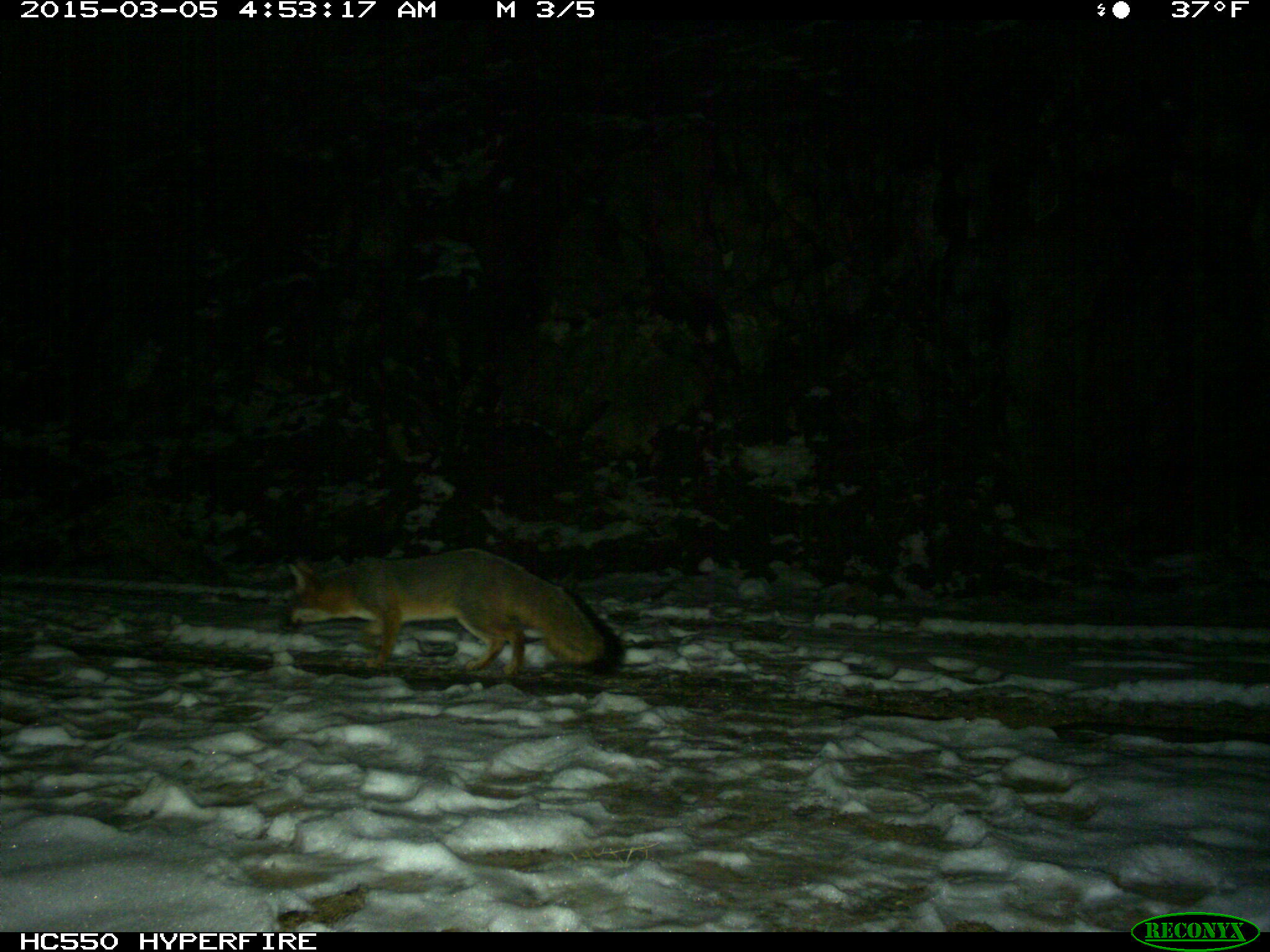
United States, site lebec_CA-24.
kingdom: Animalia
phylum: Chordata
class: Mammalia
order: Carnivora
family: Canidae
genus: Urocyon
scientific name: Urocyon cinereoargenteus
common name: gray fox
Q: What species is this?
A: Urocyon cinereoargenteus (gray fox).